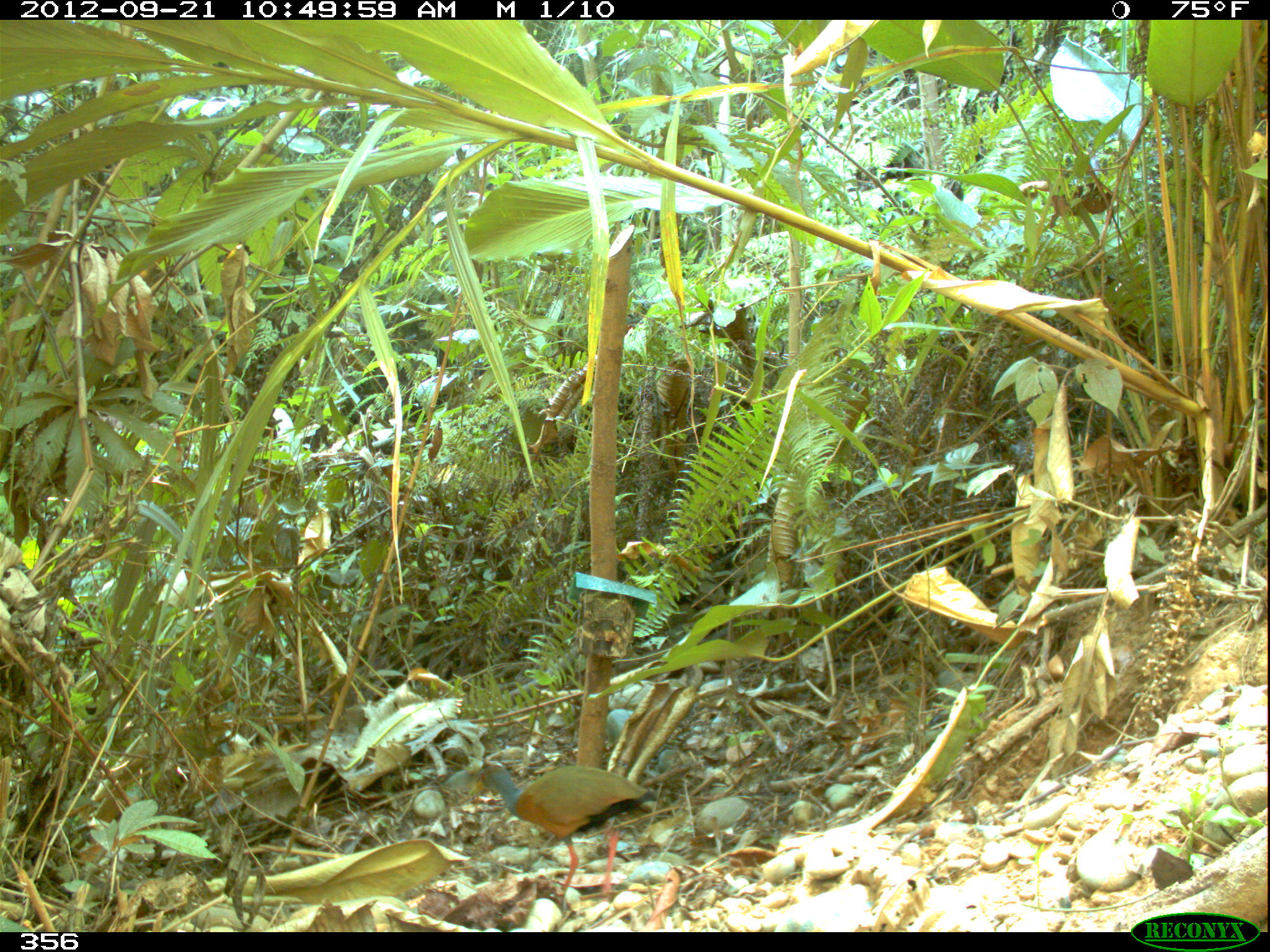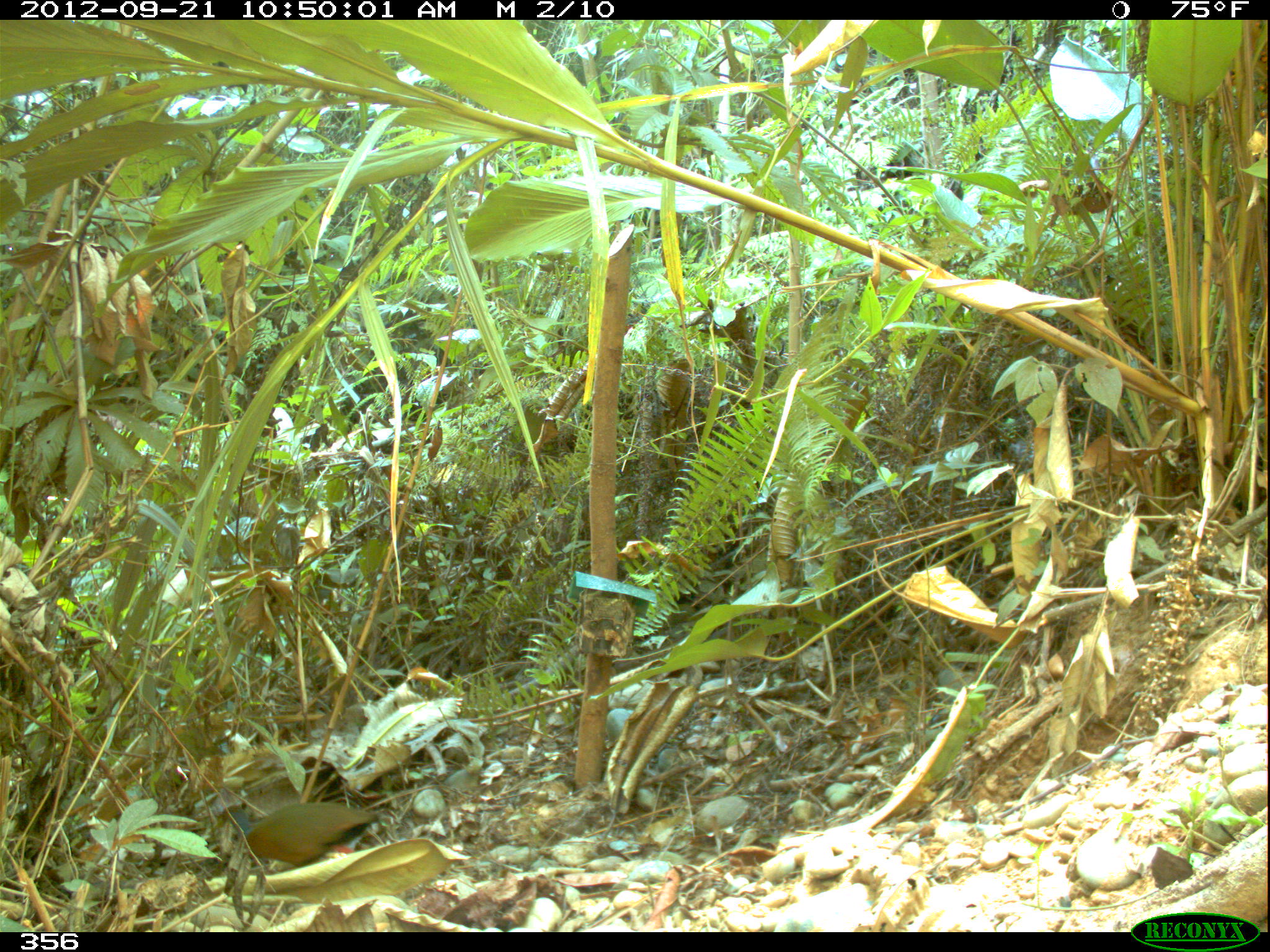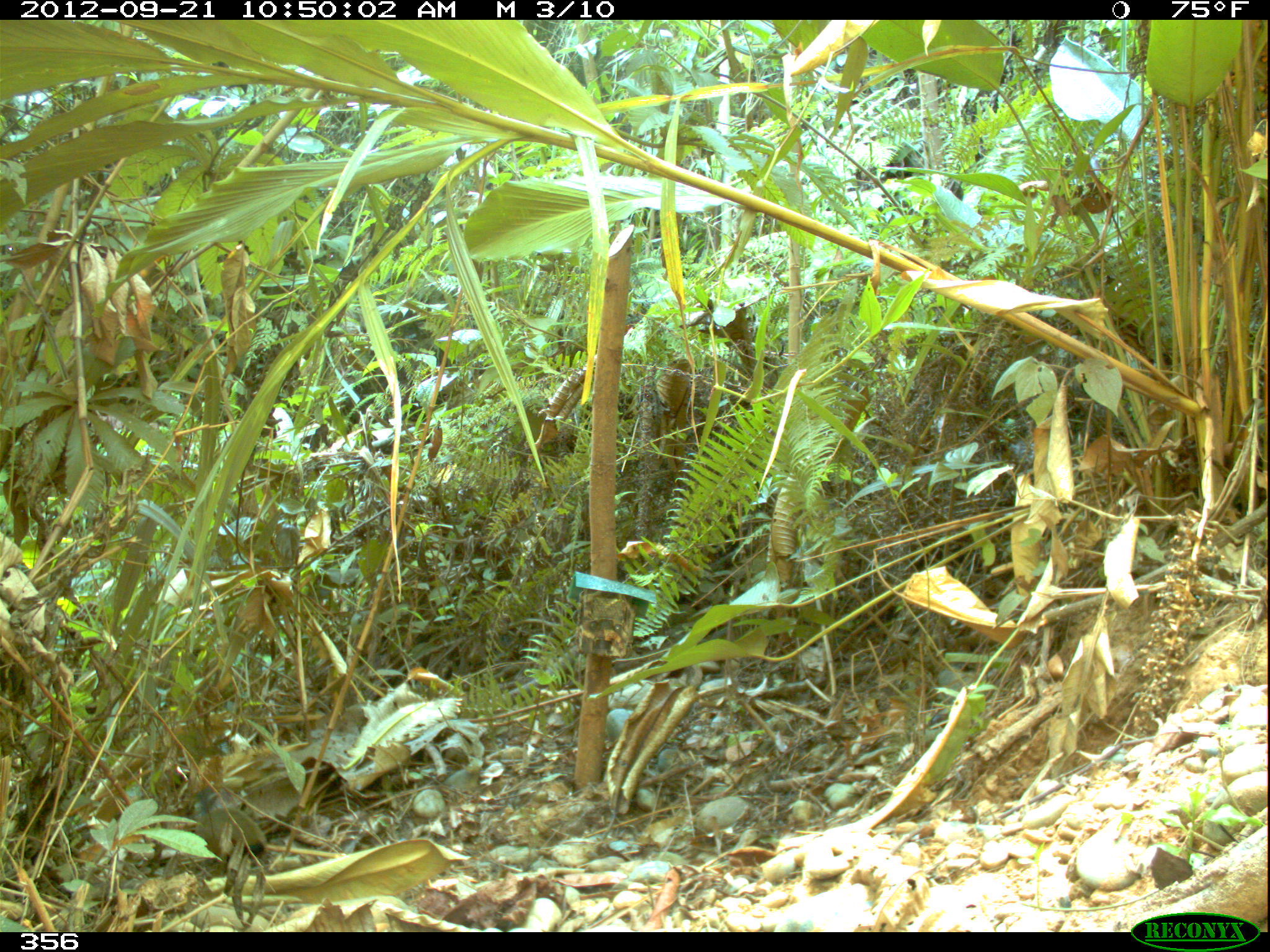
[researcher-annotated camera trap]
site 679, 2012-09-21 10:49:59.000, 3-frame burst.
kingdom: Animalia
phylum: Chordata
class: Aves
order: Galliformes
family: Phasianidae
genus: Alectoris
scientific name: Alectoris rufa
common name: red-legged partridge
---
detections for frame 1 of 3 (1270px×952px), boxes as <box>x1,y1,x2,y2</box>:
alectoris rufa: <box>469,759,659,913</box>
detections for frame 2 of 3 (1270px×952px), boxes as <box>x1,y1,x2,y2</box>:
alectoris rufa: <box>211,803,392,867</box>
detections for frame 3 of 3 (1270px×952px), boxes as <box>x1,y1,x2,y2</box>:
alectoris rufa: <box>196,787,266,864</box>